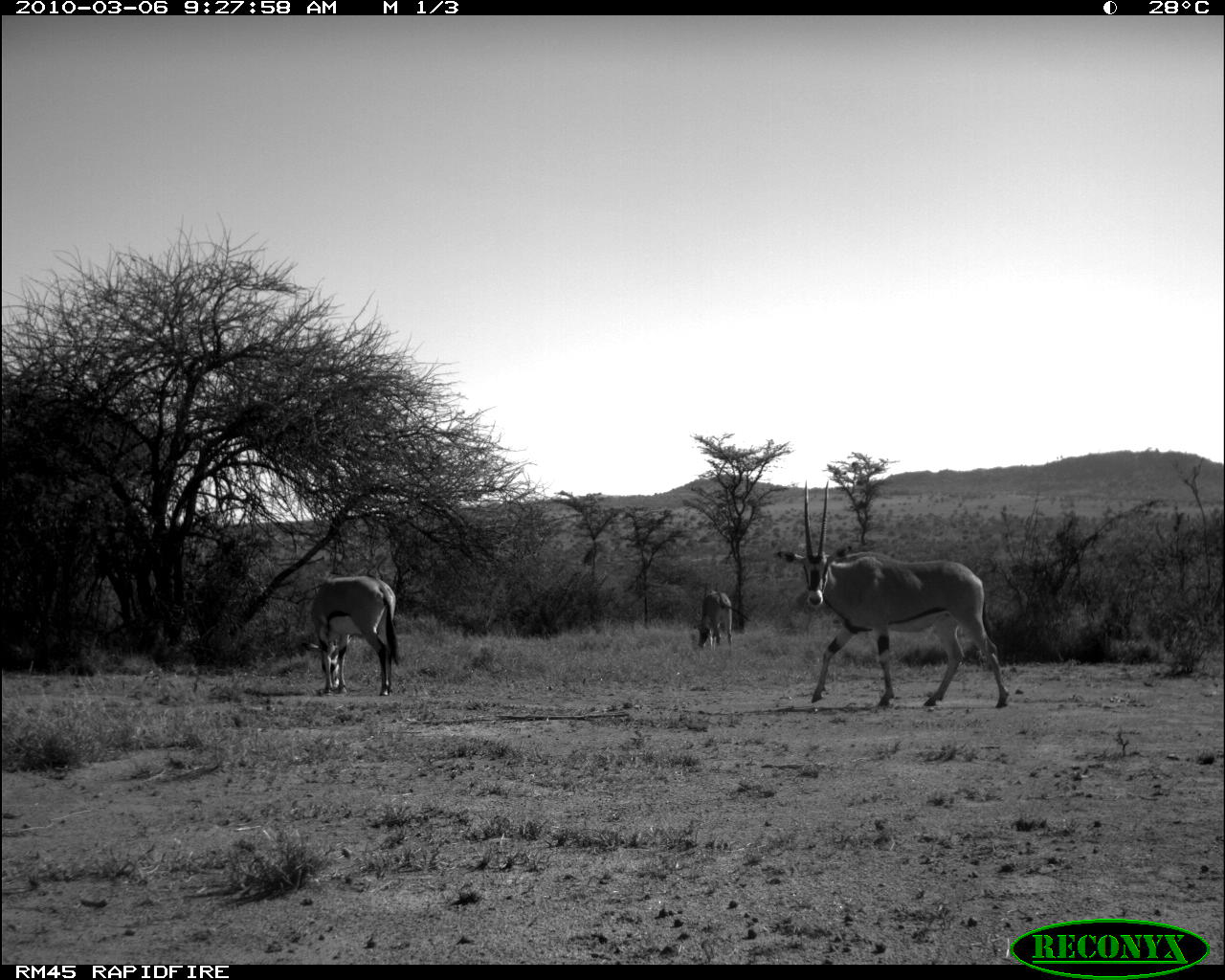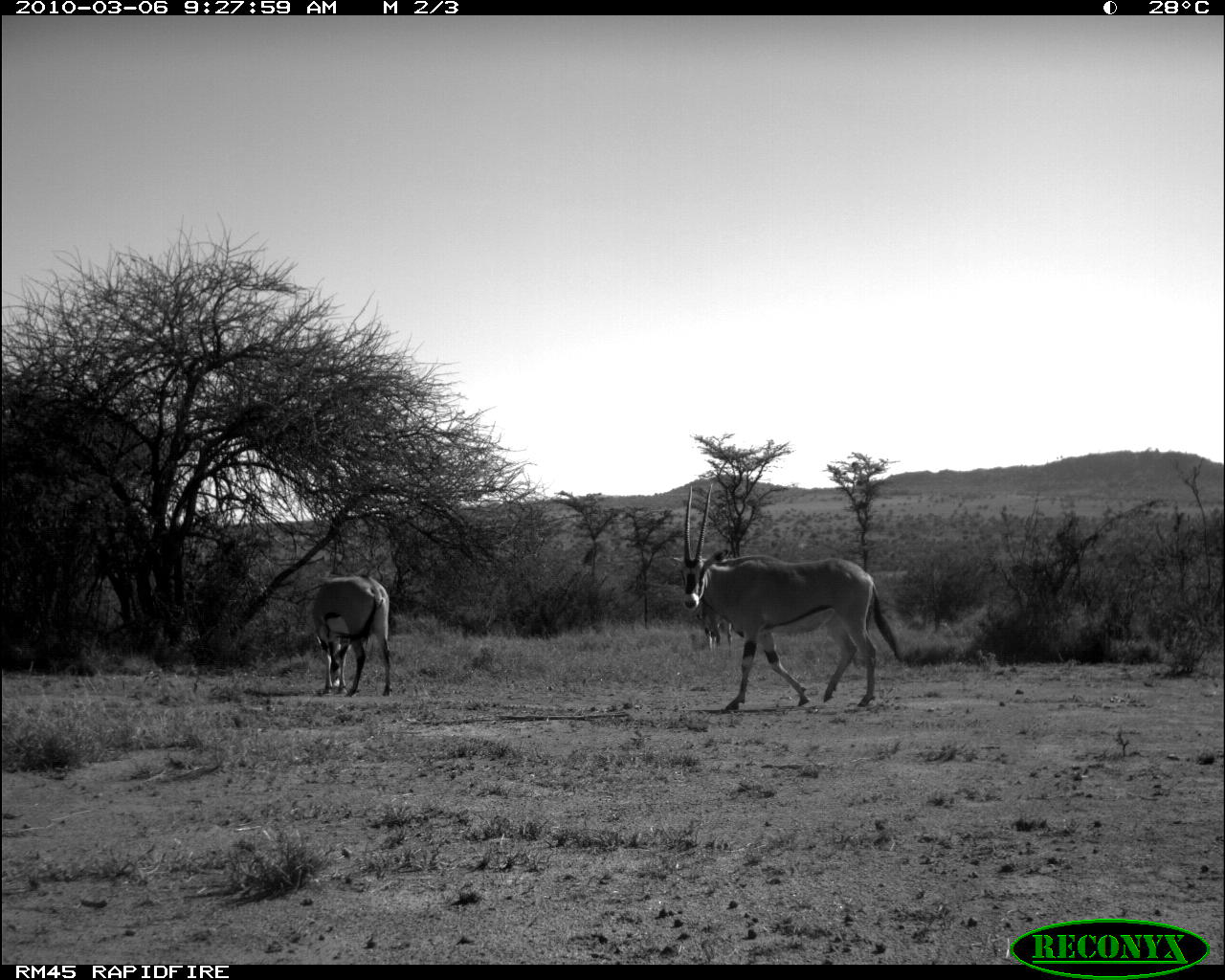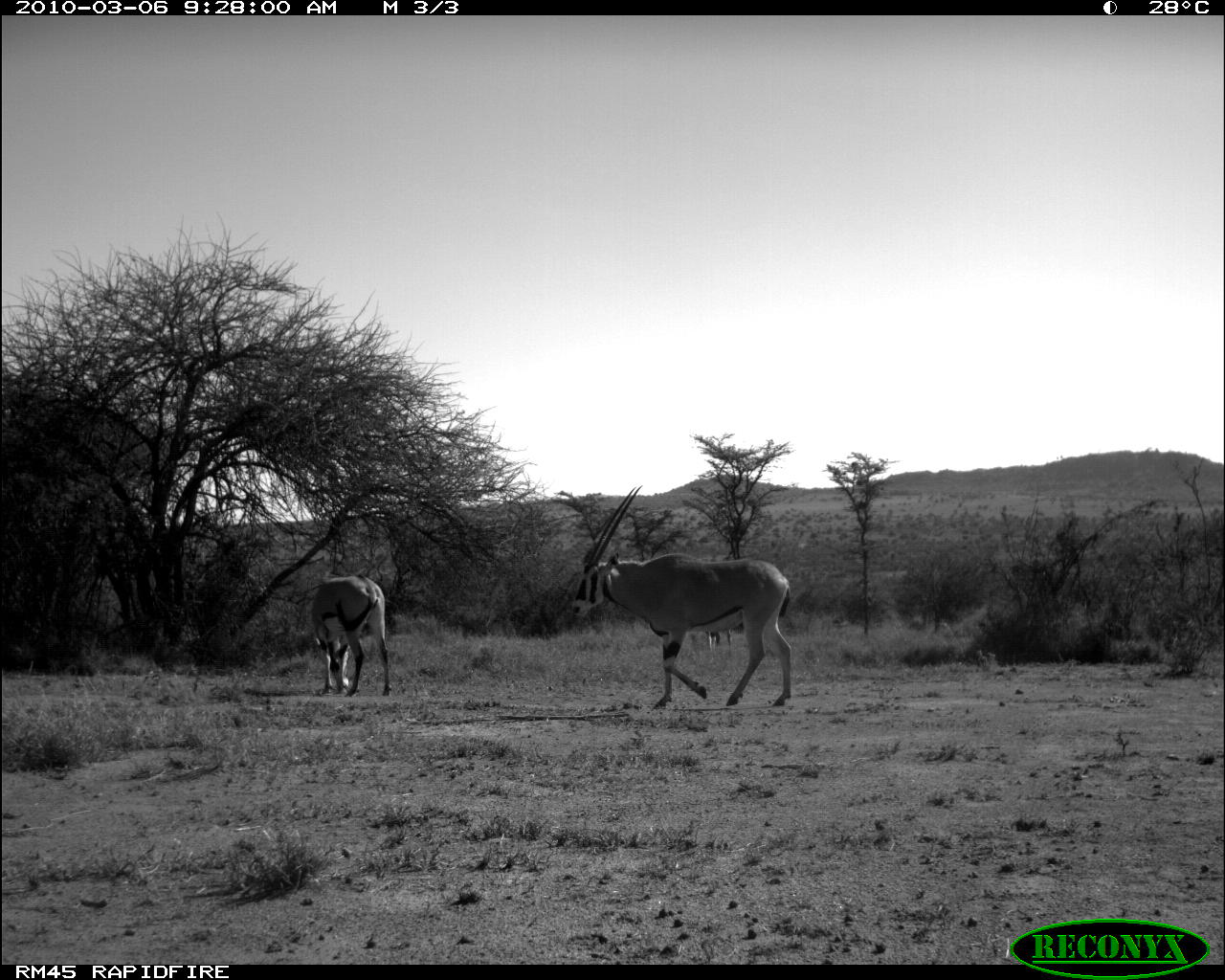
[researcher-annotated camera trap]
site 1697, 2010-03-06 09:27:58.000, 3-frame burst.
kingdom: Animalia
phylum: Chordata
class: Mammalia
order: Artiodactyla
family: Bovidae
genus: Oryx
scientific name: Oryx beisa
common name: east african oryx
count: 3